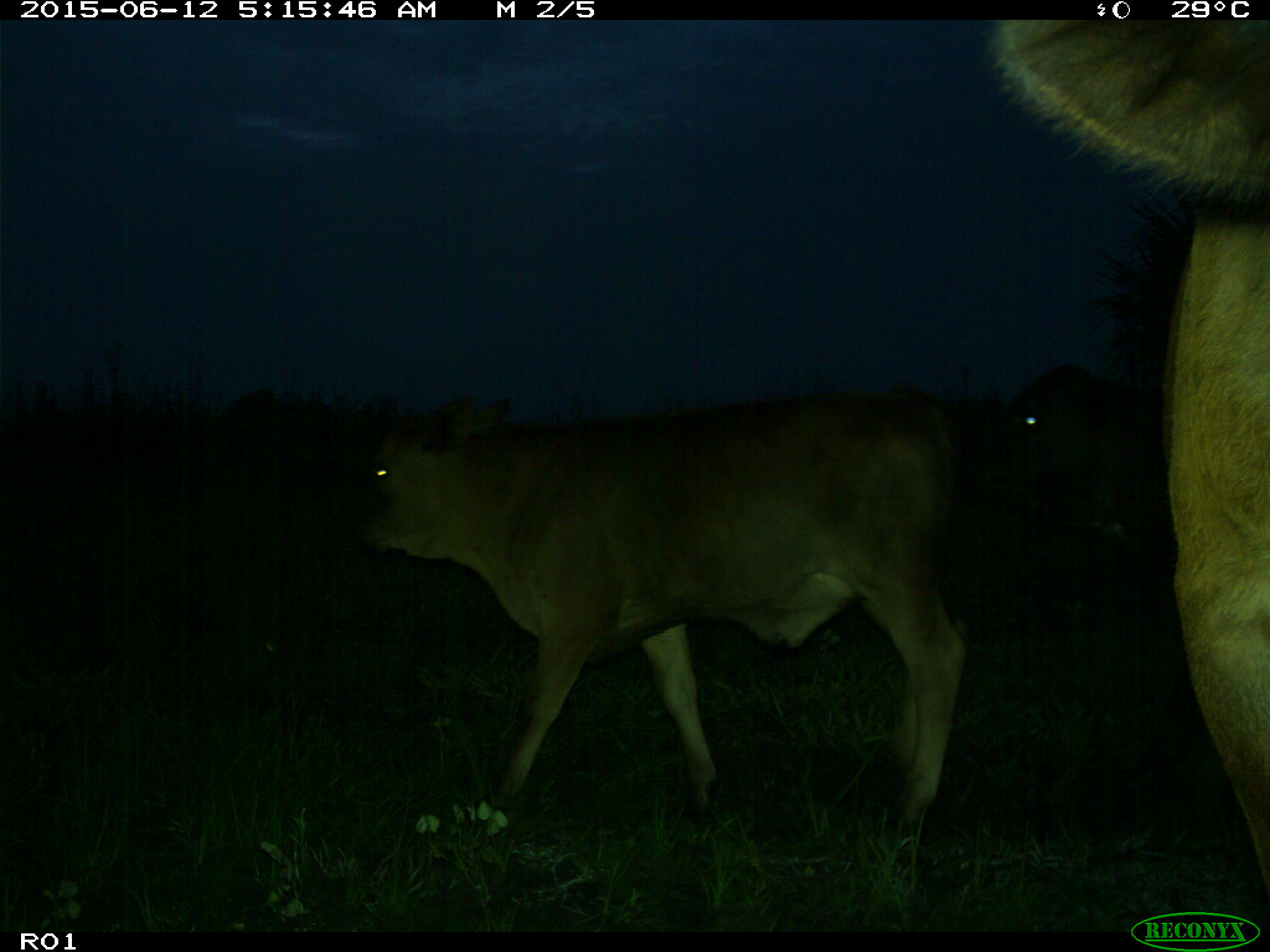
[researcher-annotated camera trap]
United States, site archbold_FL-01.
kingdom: Animalia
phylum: Chordata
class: Mammalia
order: Artiodactyla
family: Bovidae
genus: Bos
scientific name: Bos taurus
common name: domestic cow